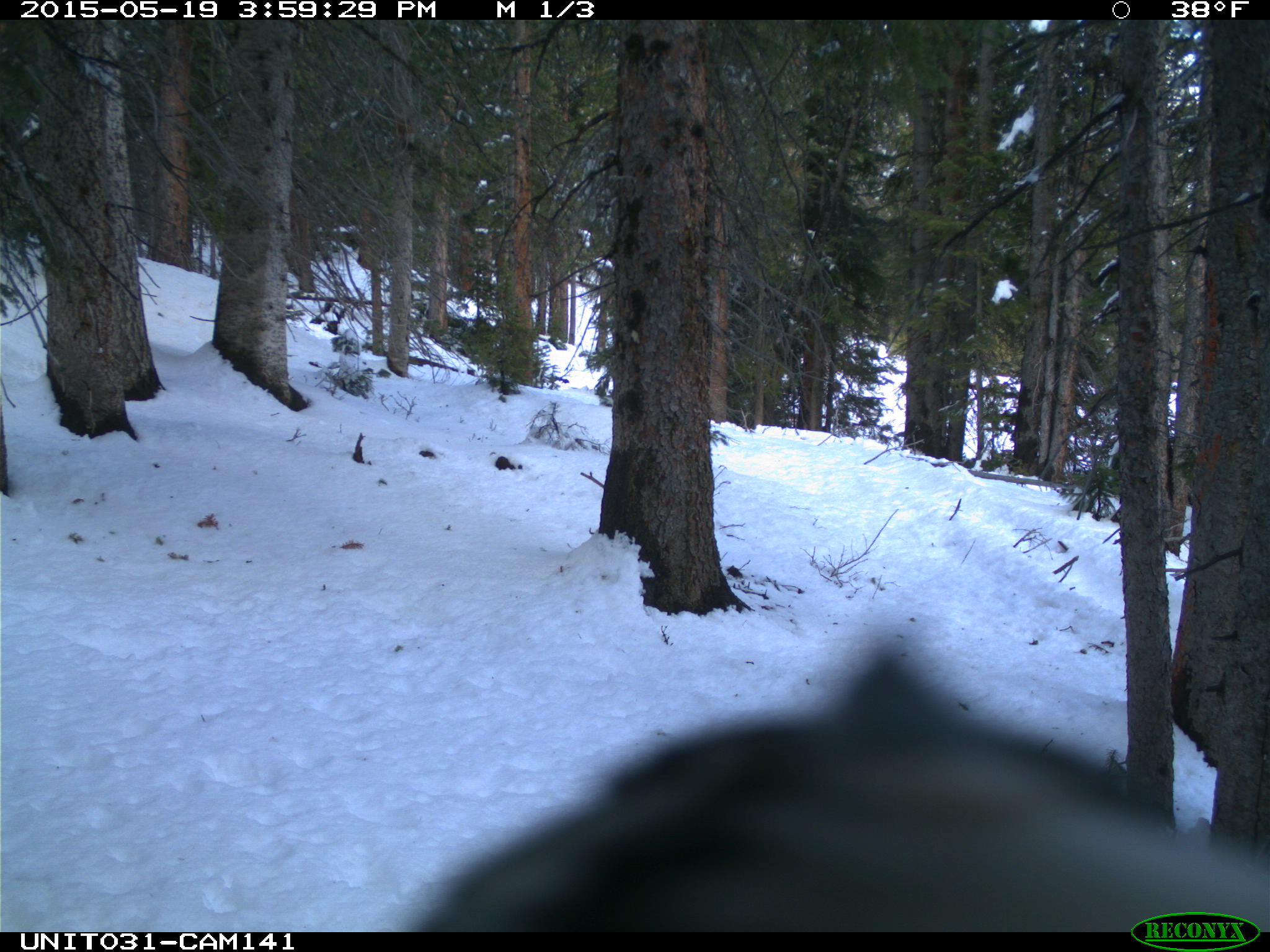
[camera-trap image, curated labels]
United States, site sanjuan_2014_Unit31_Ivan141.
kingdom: Animalia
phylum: Chordata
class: Aves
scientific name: Aves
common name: birds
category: unidentified bird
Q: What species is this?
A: Unidentified bird (birds) (Aves).